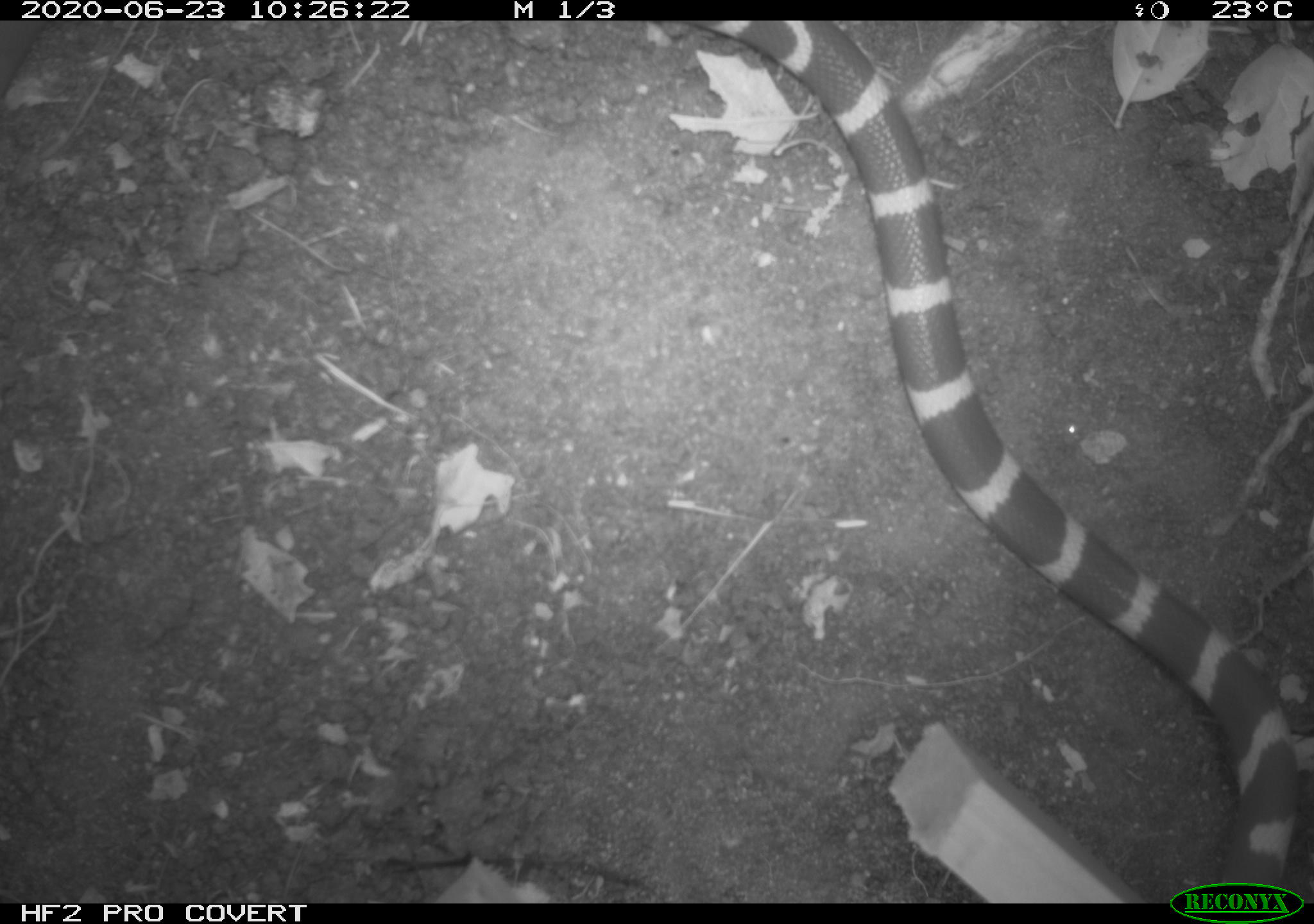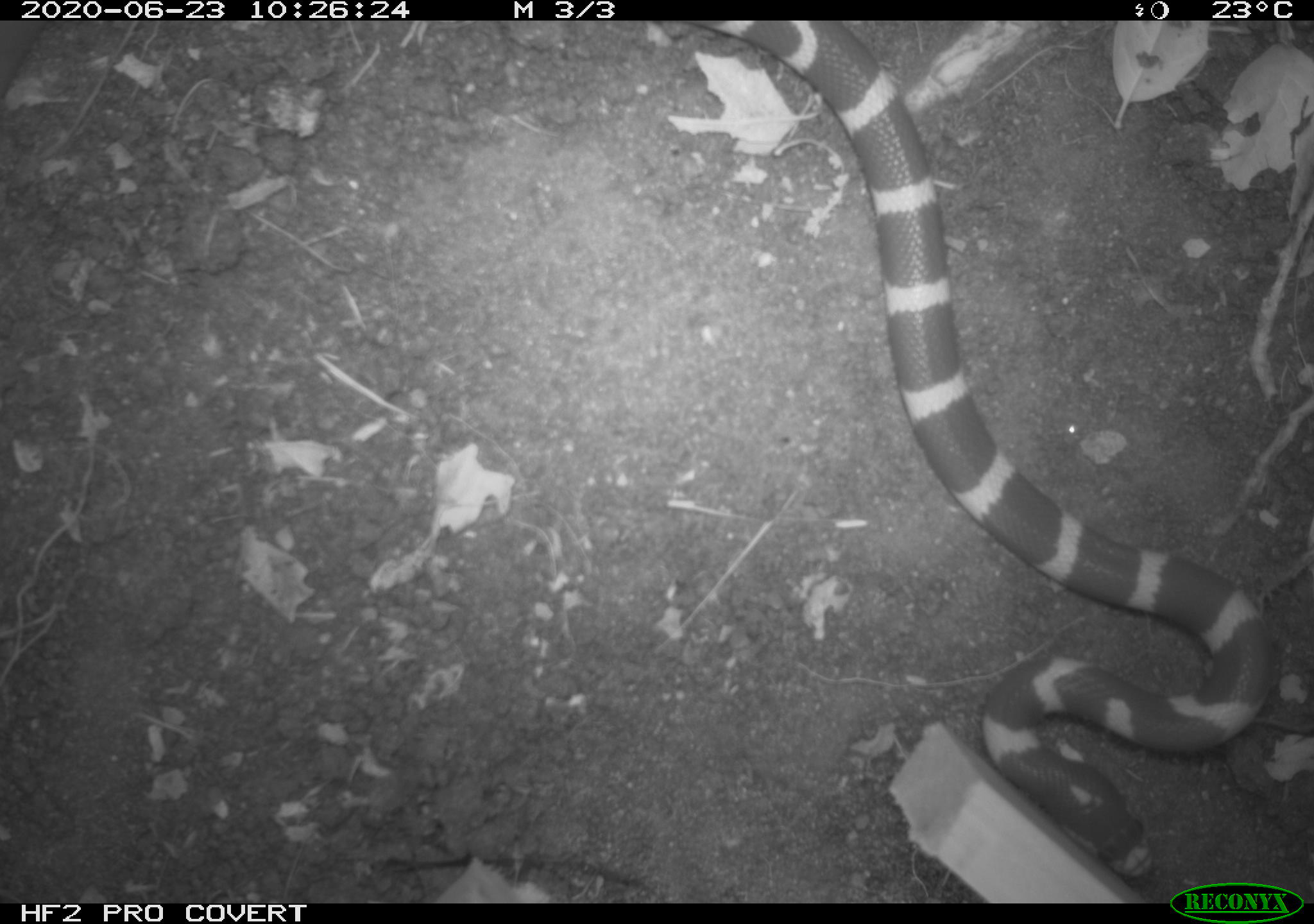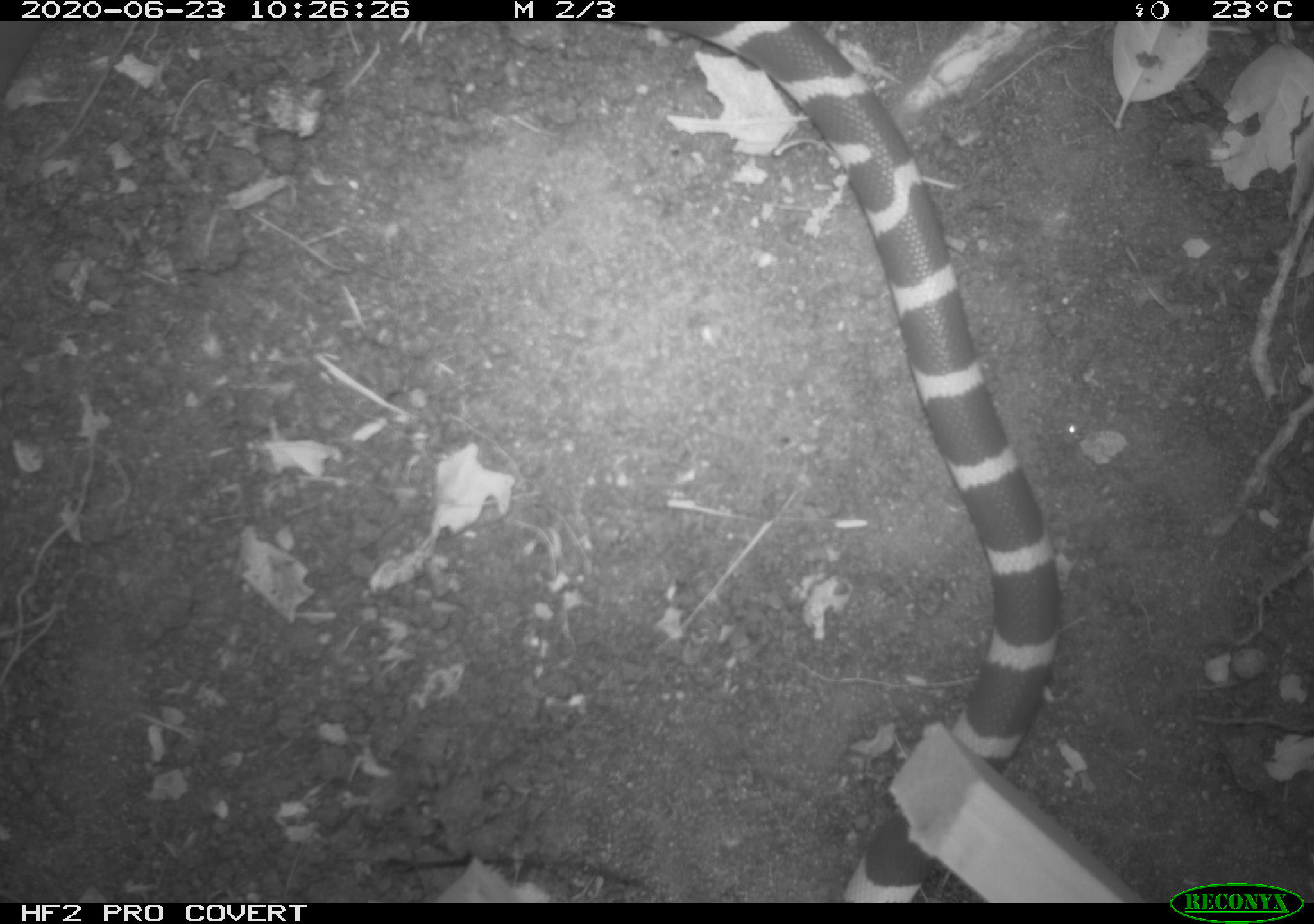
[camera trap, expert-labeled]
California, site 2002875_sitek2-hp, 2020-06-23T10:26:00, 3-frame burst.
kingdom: Animalia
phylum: Chordata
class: Reptilia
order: Squamata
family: Colubridae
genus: Lampropeltis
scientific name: Lampropeltis californiae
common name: california kingsnake